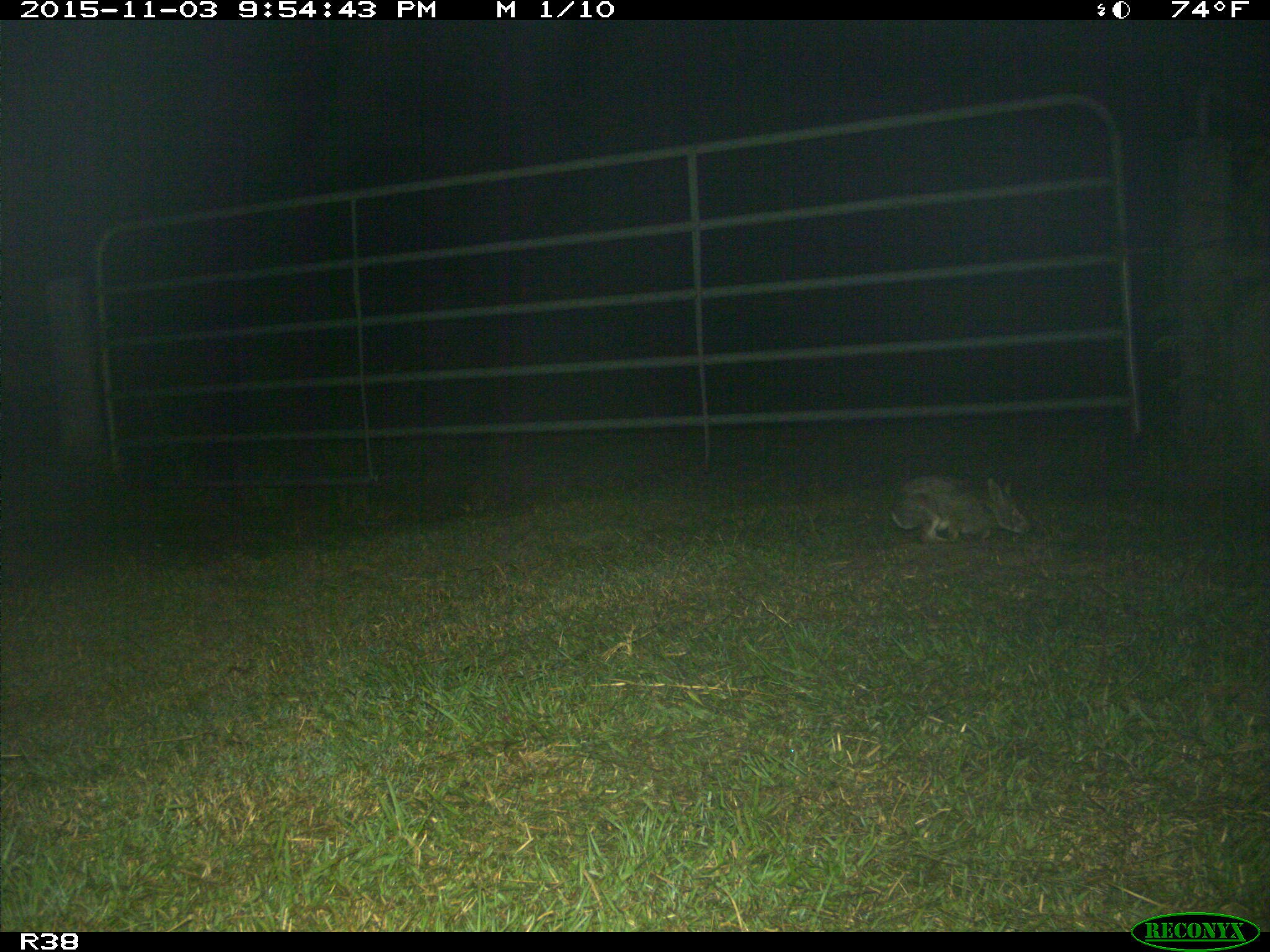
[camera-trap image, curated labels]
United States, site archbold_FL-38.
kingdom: Animalia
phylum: Chordata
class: Mammalia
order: Lagomorpha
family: Leporidae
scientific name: Leporidae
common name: rabbits and hares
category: unidentified rabbit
Unidentified rabbit (rabbits and hares) (Leporidae).